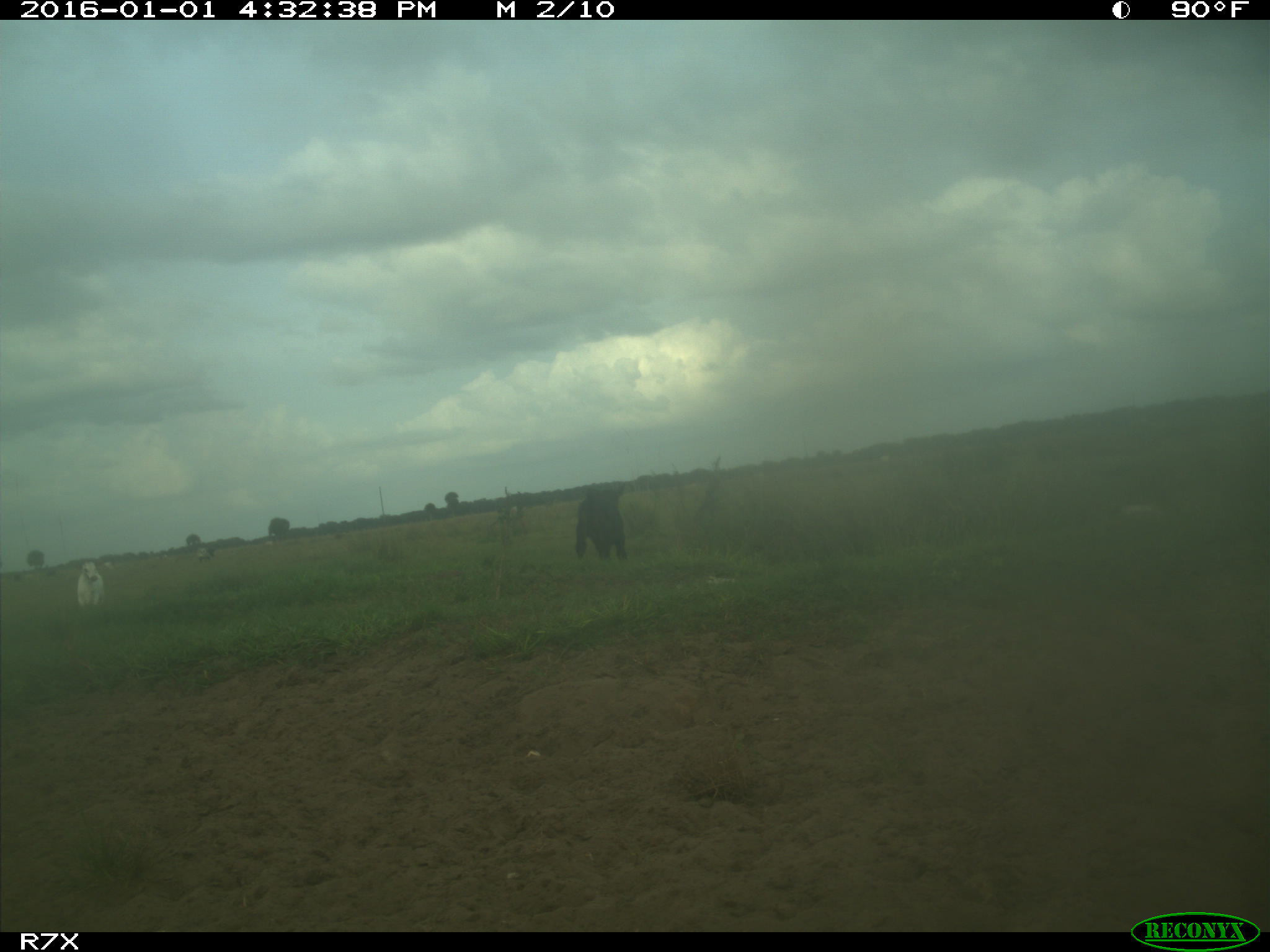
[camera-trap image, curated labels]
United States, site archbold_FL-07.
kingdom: Animalia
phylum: Chordata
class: Mammalia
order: Artiodactyla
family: Bovidae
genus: Bos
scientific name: Bos taurus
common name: domestic cow